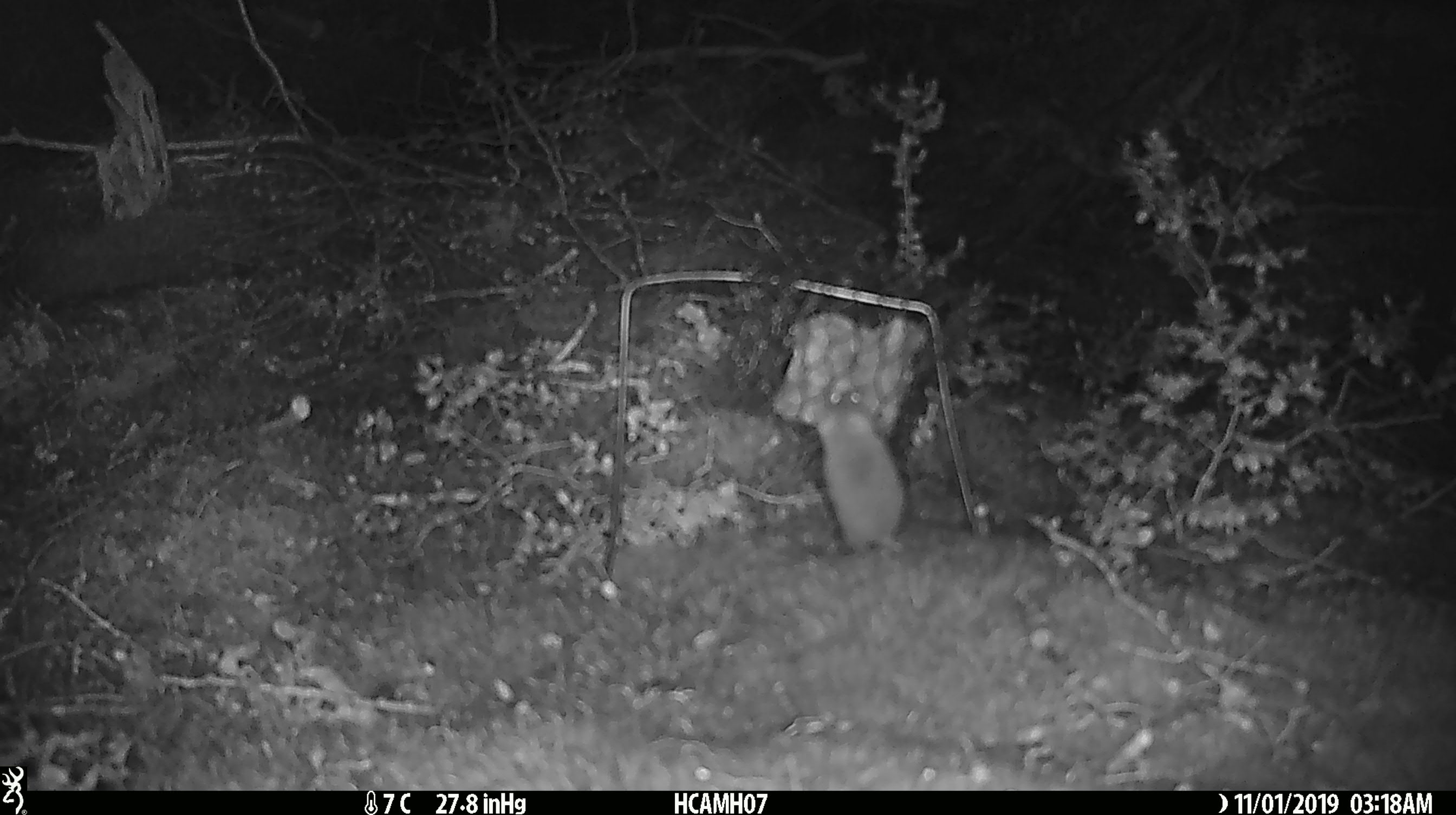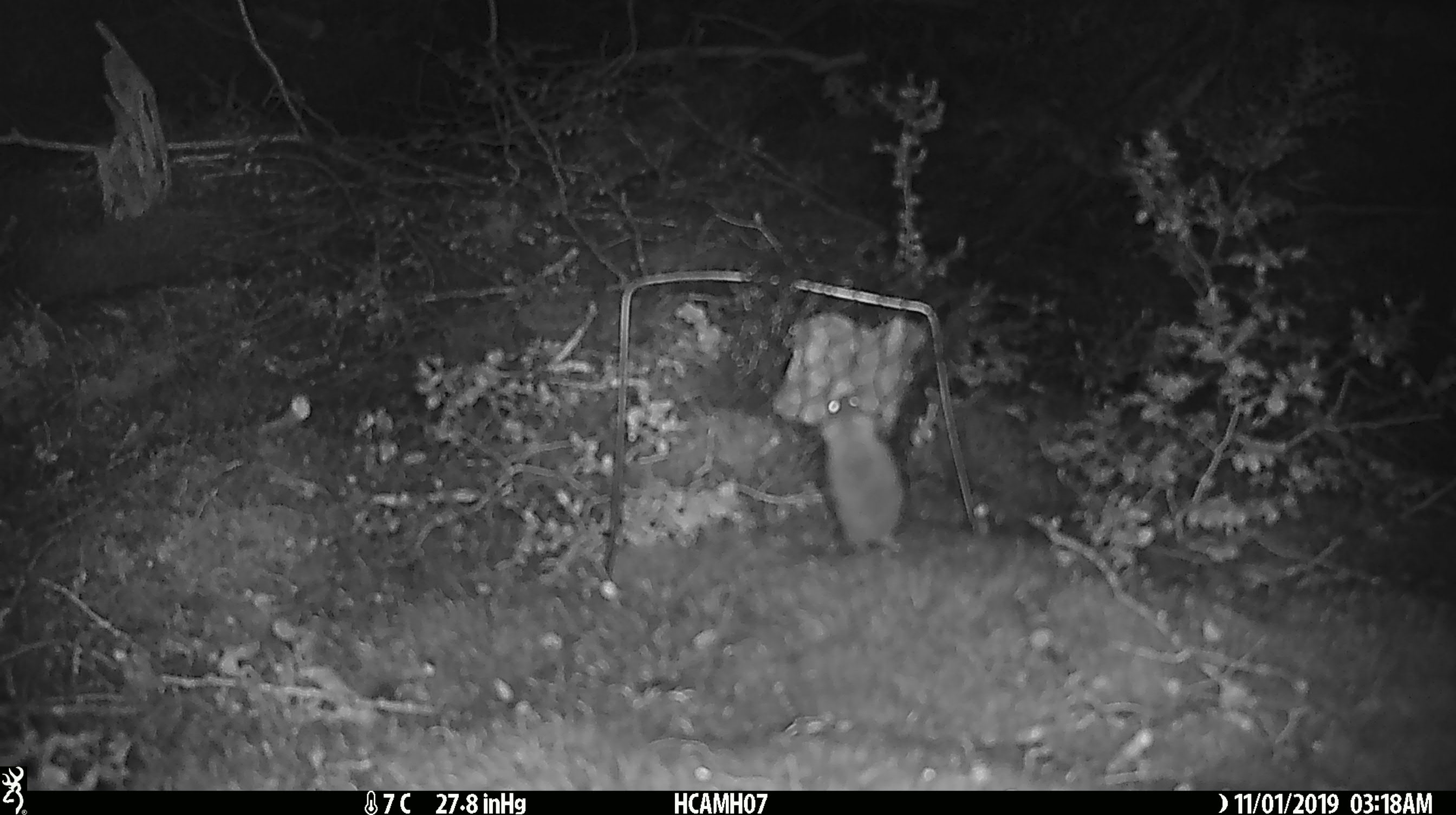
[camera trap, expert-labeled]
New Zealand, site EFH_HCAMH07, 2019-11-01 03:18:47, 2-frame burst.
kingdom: Animalia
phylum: Chordata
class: Mammalia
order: Rodentia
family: Muridae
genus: Mus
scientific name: Mus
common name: mouse